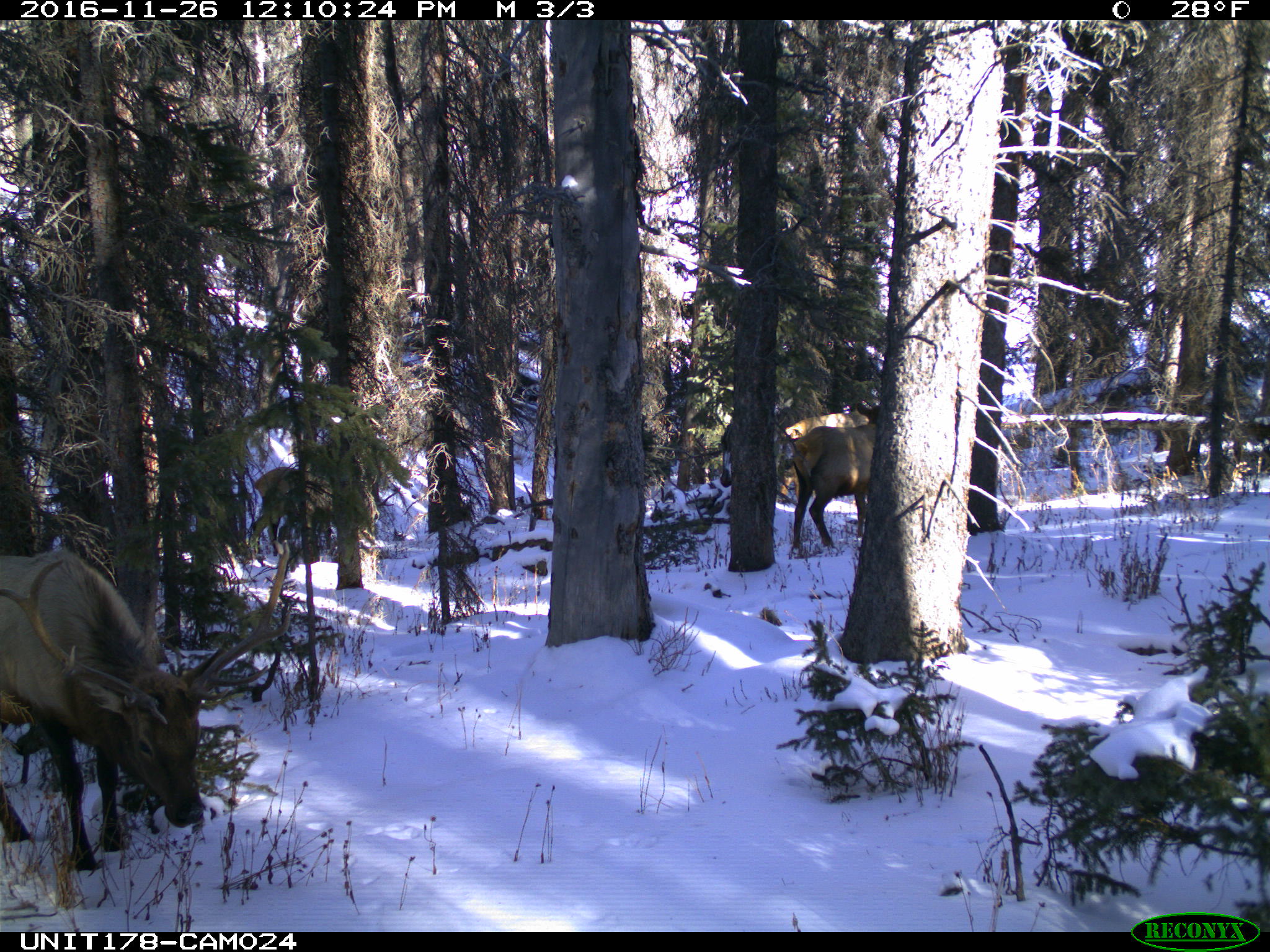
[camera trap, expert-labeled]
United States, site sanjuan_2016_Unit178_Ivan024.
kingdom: Animalia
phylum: Chordata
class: Mammalia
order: Artiodactyla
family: Cervidae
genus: Cervus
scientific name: Cervus elaphus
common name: red deer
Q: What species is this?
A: Cervus elaphus (red deer).